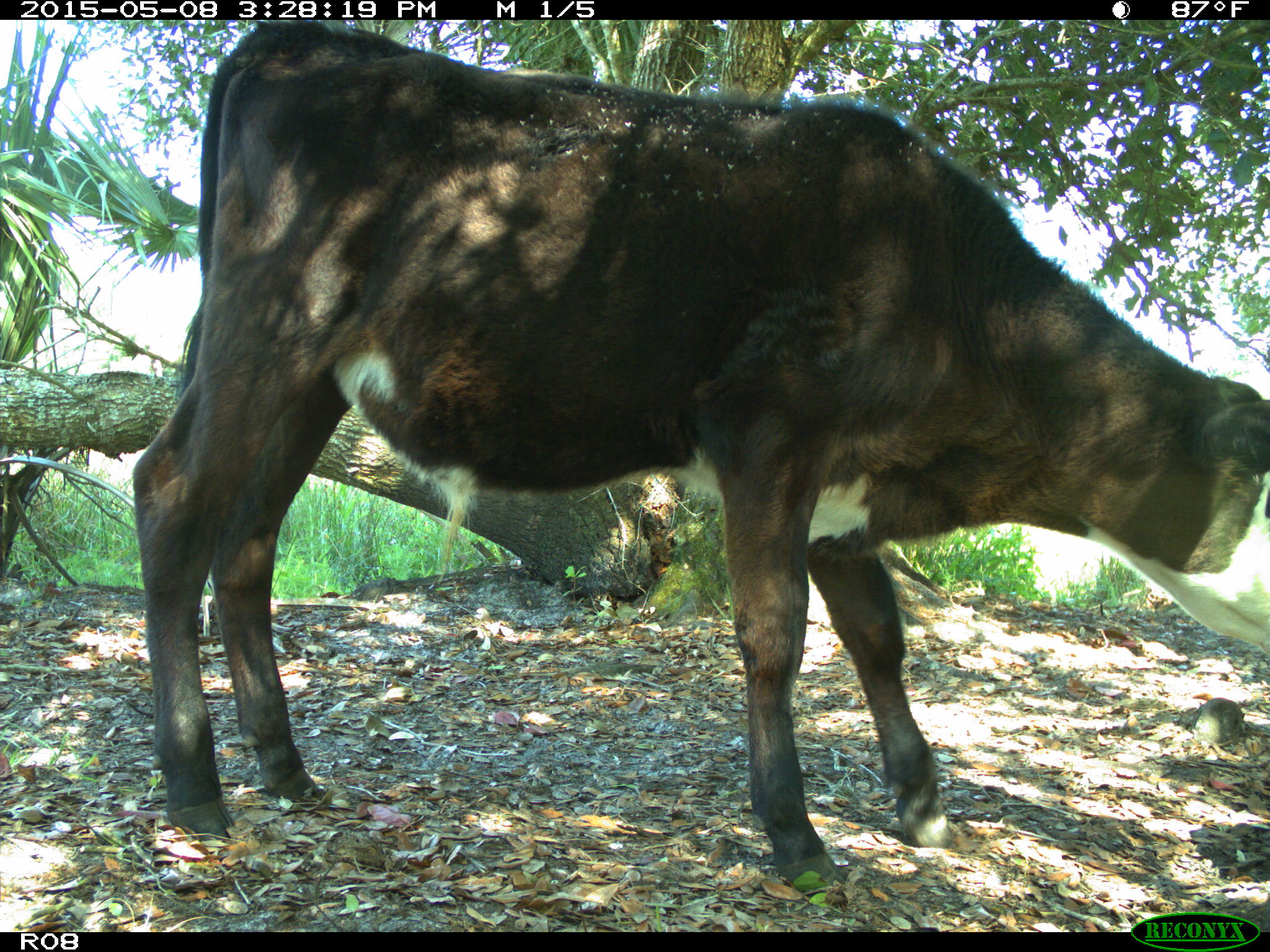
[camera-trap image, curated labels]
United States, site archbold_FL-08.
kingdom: Animalia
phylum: Chordata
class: Mammalia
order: Artiodactyla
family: Bovidae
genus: Bos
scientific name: Bos taurus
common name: domestic cow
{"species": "Bos taurus (domestic cow)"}